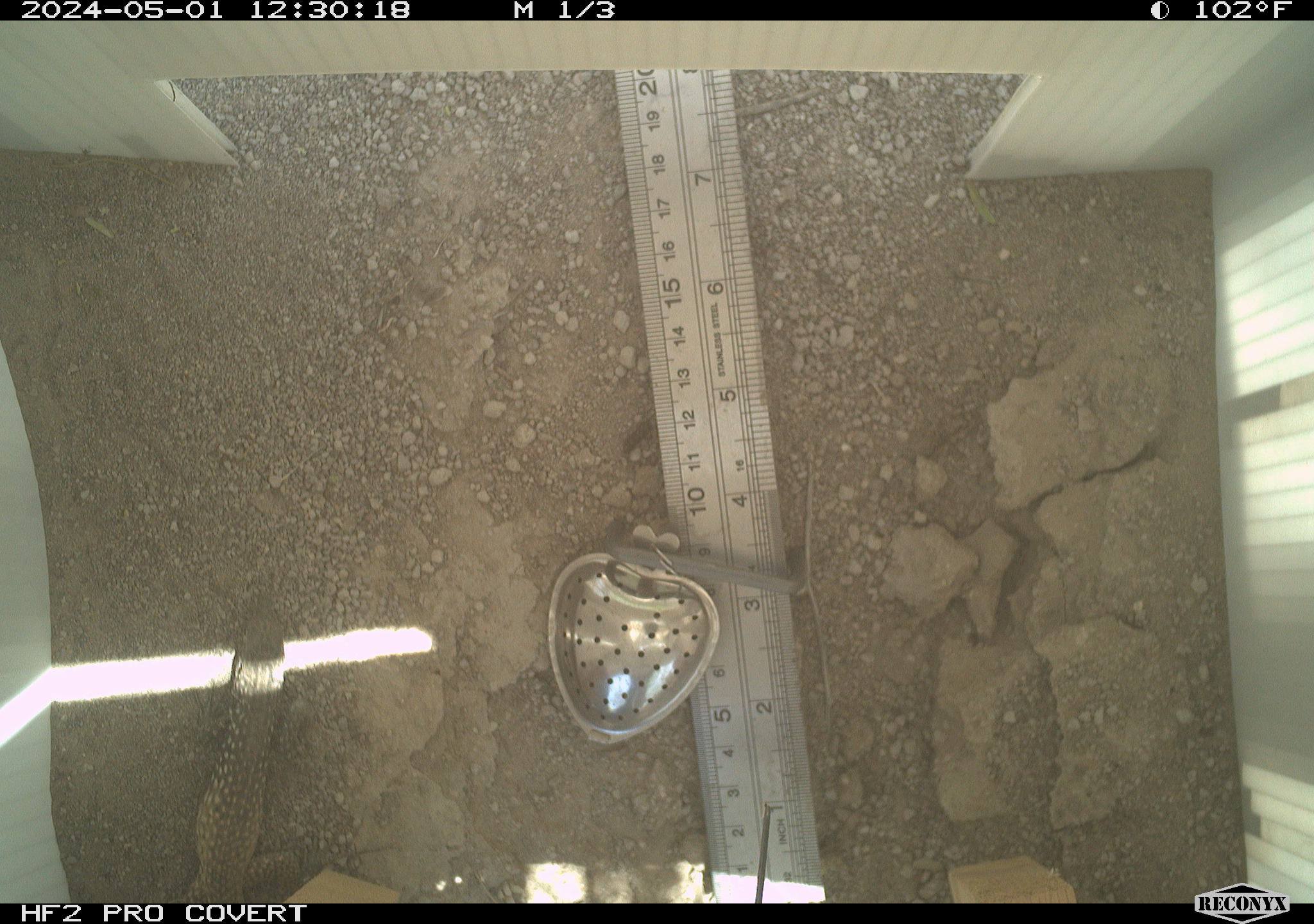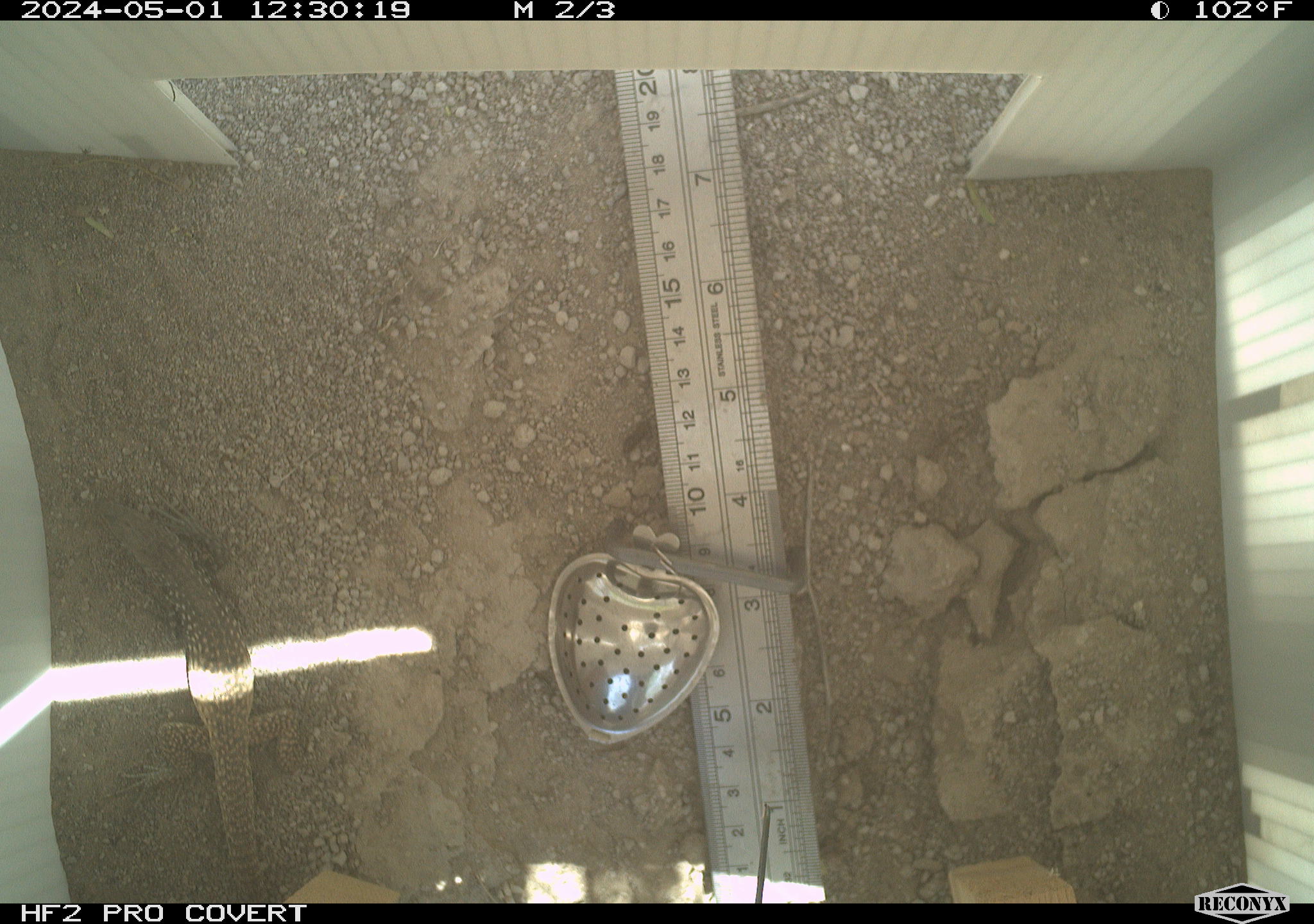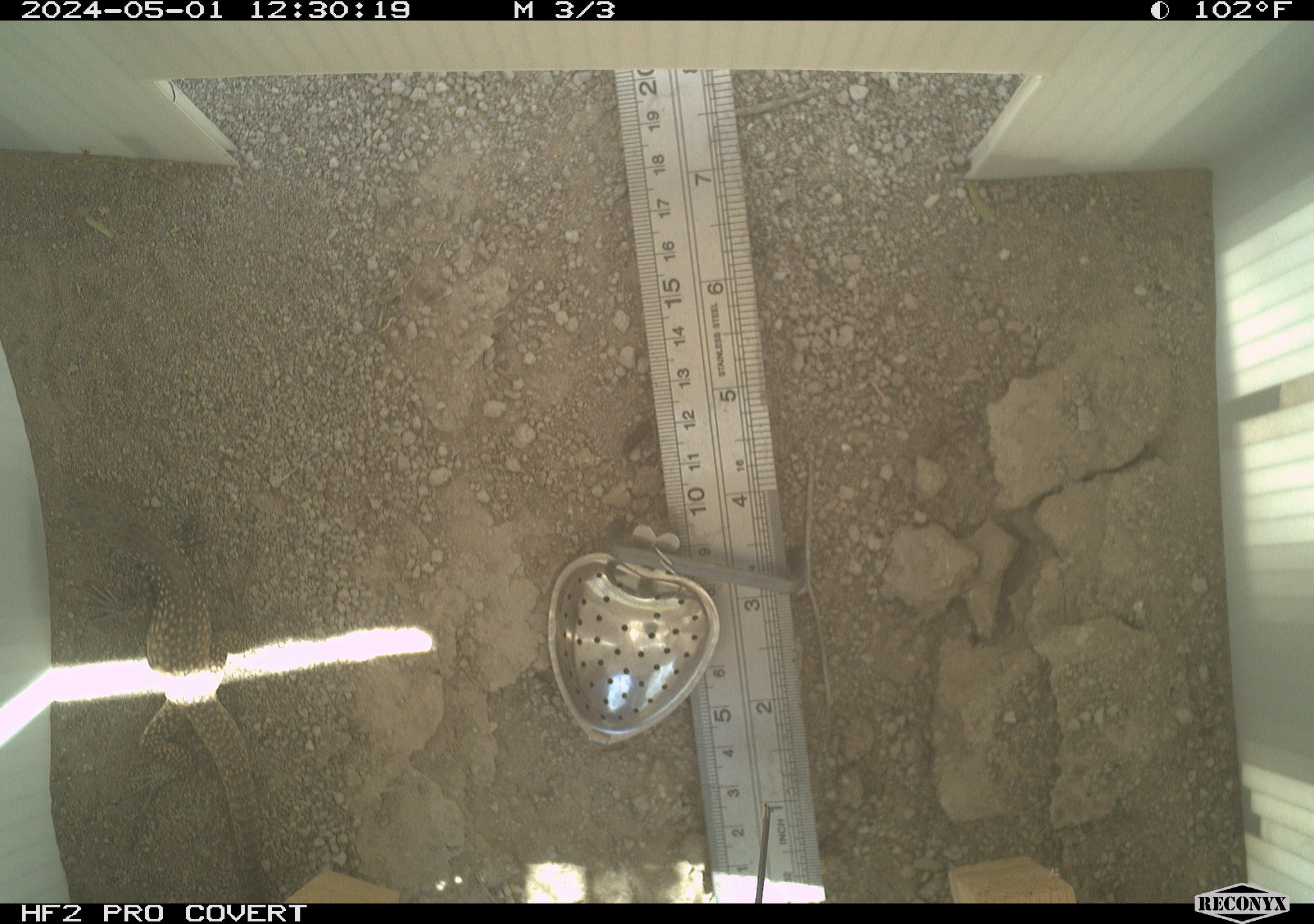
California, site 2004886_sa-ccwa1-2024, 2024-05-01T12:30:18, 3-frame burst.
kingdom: Animalia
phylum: Chordata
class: Reptilia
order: Squamata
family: Phrynosomatidae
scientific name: Phrynosomatidae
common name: phrynosomatid lizards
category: phrynosomatidae family